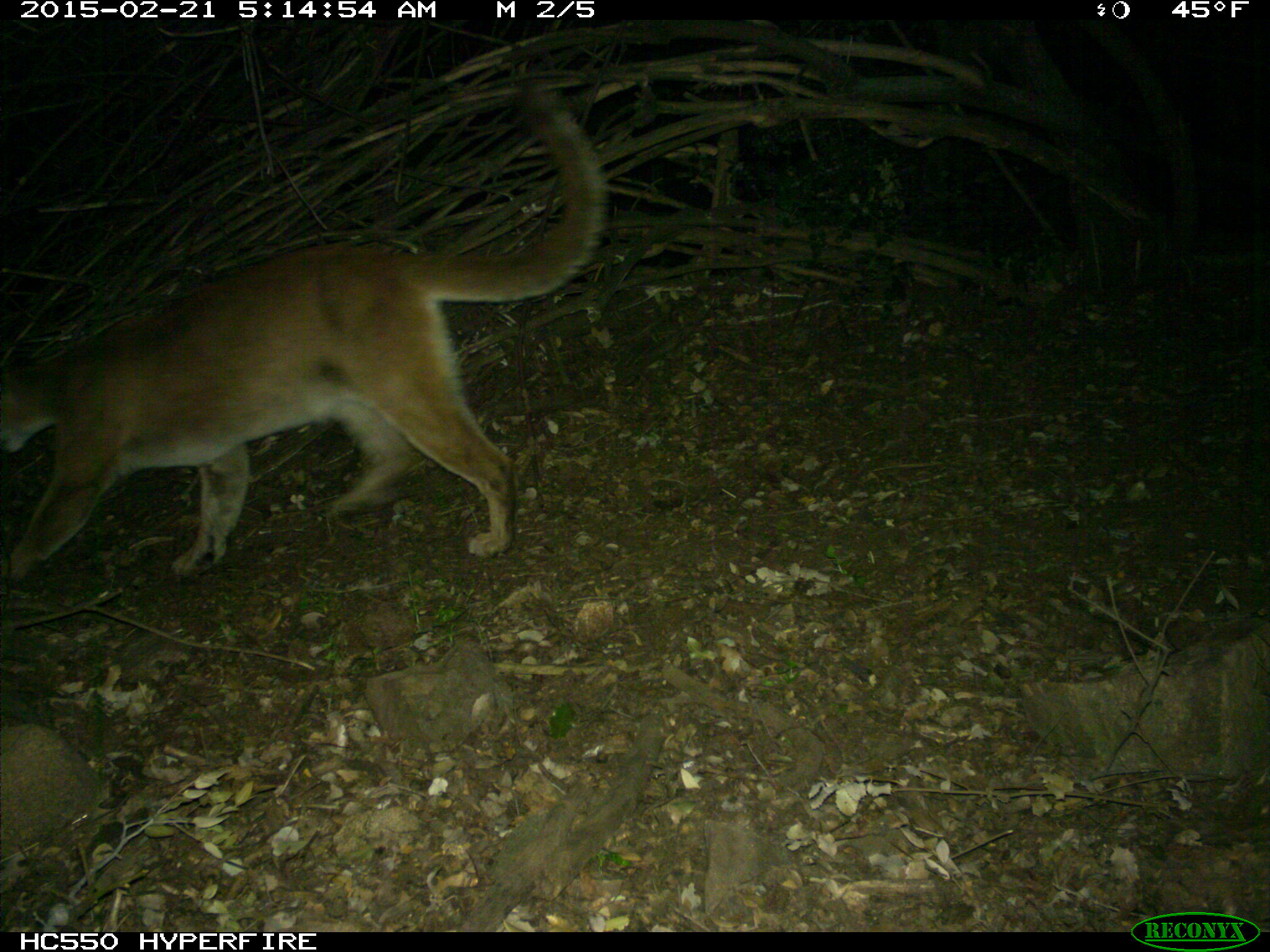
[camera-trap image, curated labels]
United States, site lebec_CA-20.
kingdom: Animalia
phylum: Chordata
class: Mammalia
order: Carnivora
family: Felidae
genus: Puma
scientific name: Puma concolor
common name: mountain lion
Puma concolor (mountain lion).